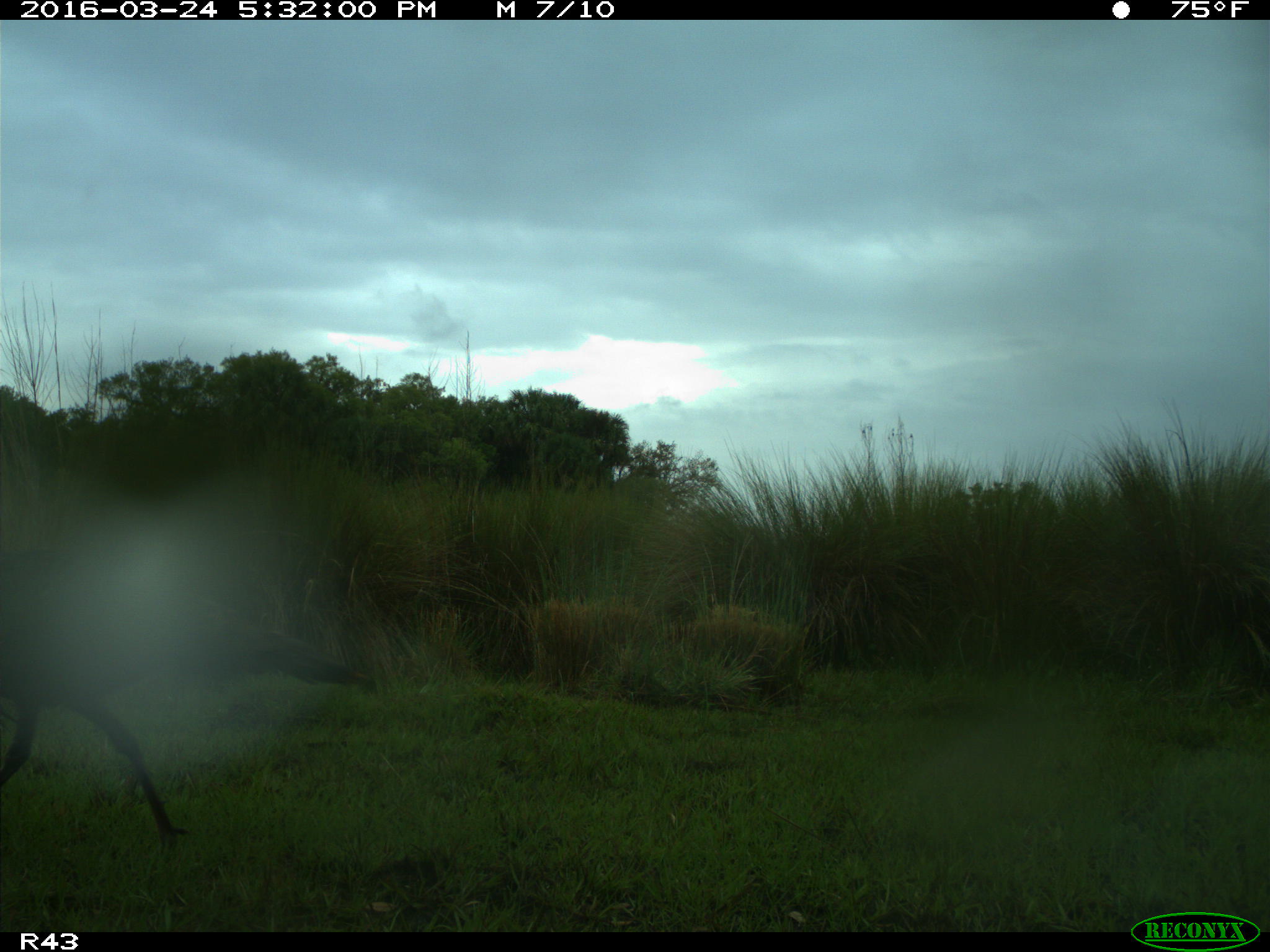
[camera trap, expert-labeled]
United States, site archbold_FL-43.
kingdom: Animalia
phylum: Chordata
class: Aves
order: Galliformes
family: Phasianidae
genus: Meleagris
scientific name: Meleagris gallopavo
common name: wild turkey